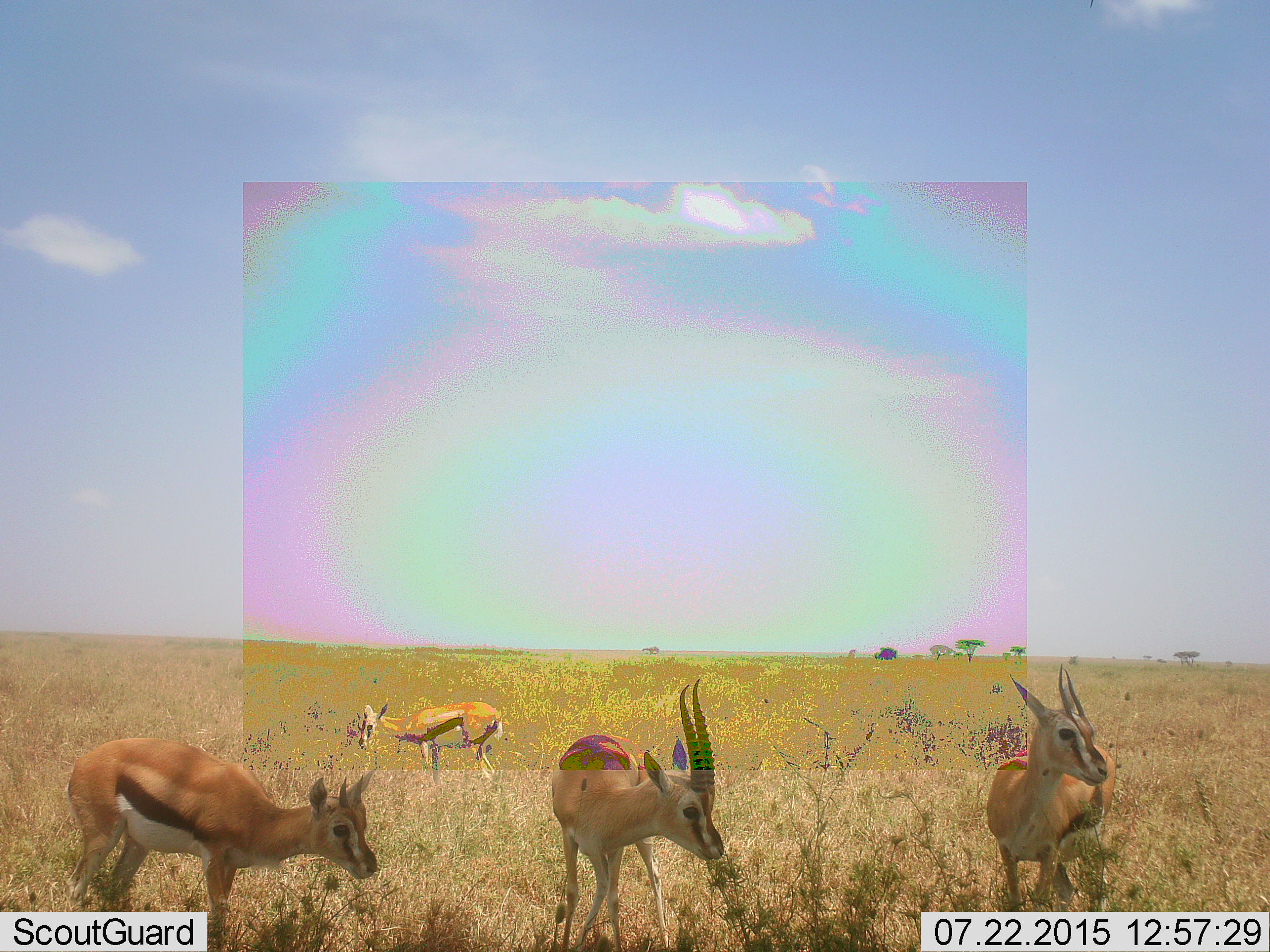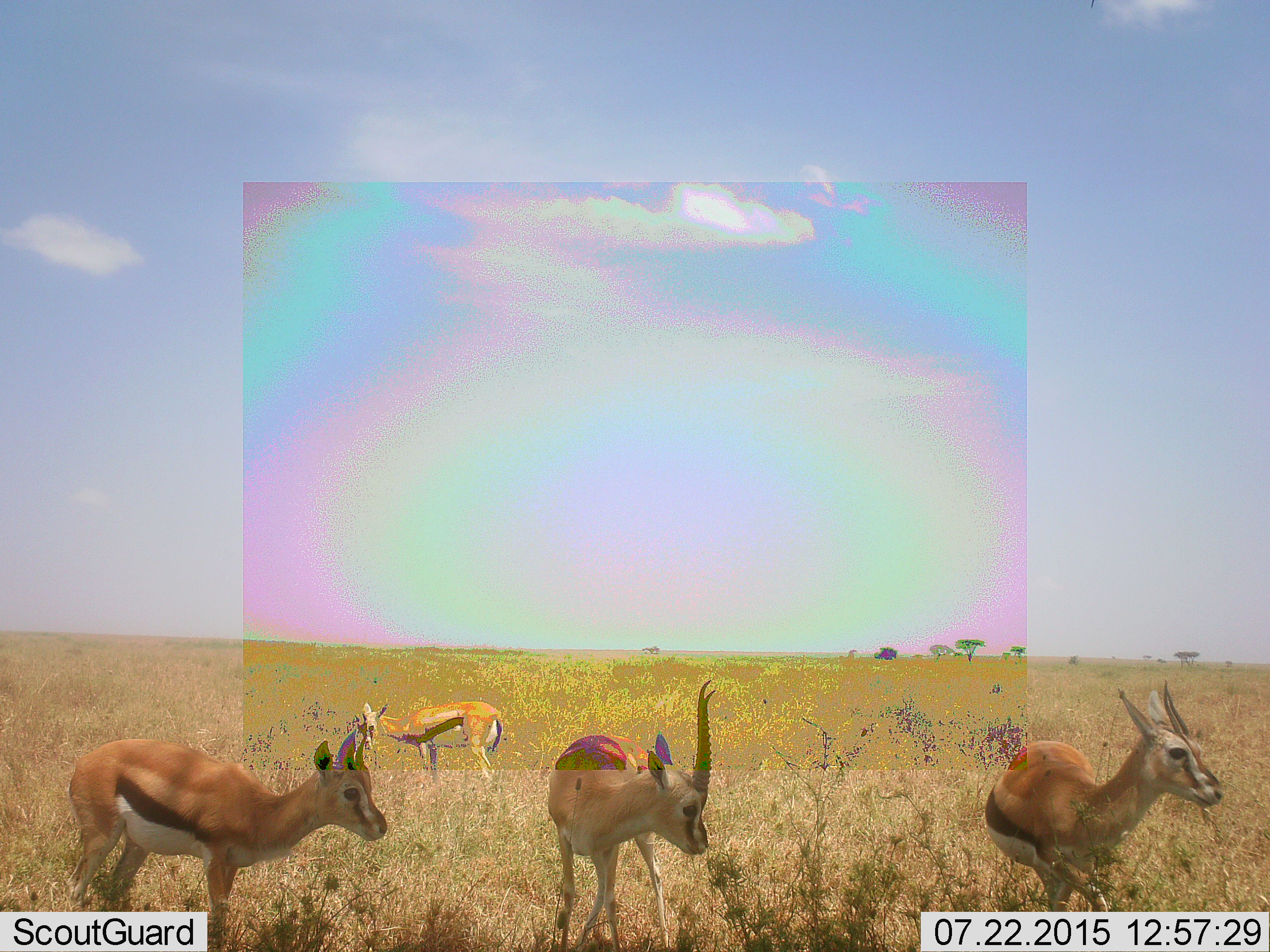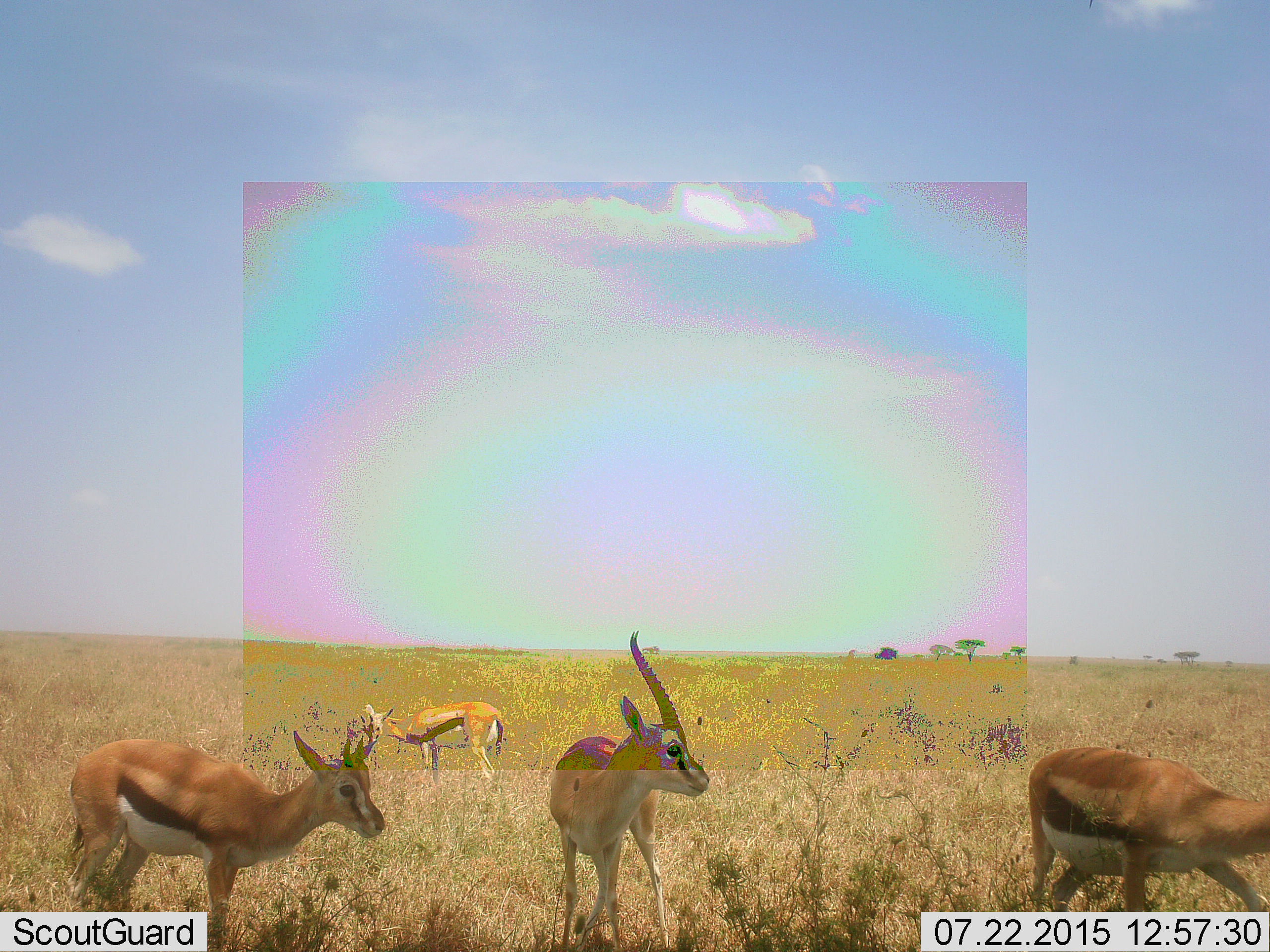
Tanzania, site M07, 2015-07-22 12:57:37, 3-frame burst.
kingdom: Animalia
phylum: Chordata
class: Mammalia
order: Artiodactyla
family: Bovidae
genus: Eudorcas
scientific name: Eudorcas thomsonii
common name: thomson's gazelle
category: gazellethomsons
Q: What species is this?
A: Gazellethomsons (thomson's gazelle) (Eudorcas thomsonii).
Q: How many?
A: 4.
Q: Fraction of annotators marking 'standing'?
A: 60%.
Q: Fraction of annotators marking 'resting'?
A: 0%.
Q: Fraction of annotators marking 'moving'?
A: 40%.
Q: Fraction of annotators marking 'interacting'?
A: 0%.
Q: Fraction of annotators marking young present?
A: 10%.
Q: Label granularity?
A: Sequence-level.